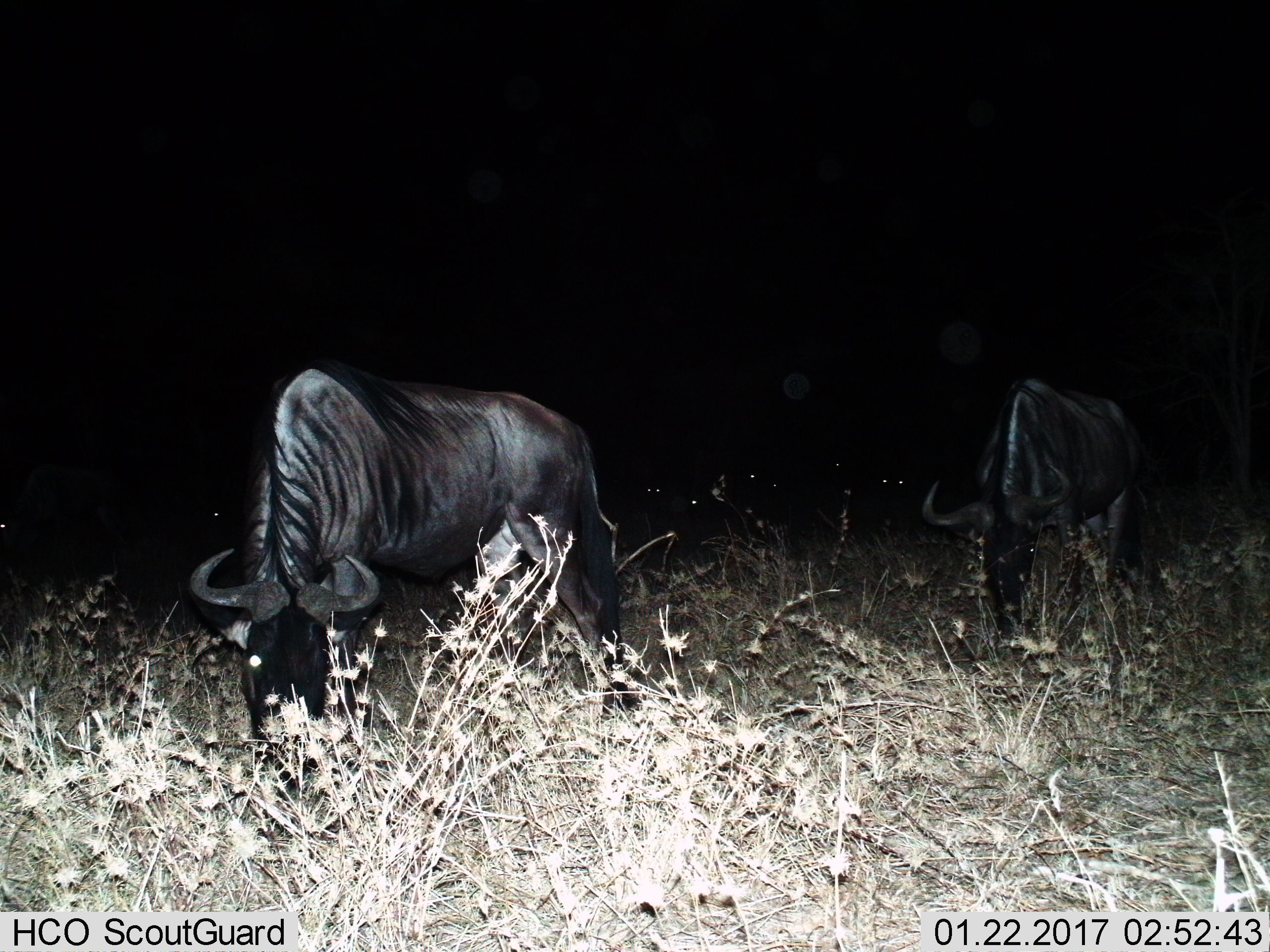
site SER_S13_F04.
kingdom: Animalia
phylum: Chordata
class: Mammalia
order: Artiodactyla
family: Bovidae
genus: Connochaetes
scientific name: Connochaetes taurinus taurinus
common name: blue wildebeest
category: wildebeestblue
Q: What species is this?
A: Wildebeestblue (blue wildebeest) (Connochaetes taurinus taurinus).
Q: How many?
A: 2.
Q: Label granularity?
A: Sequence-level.